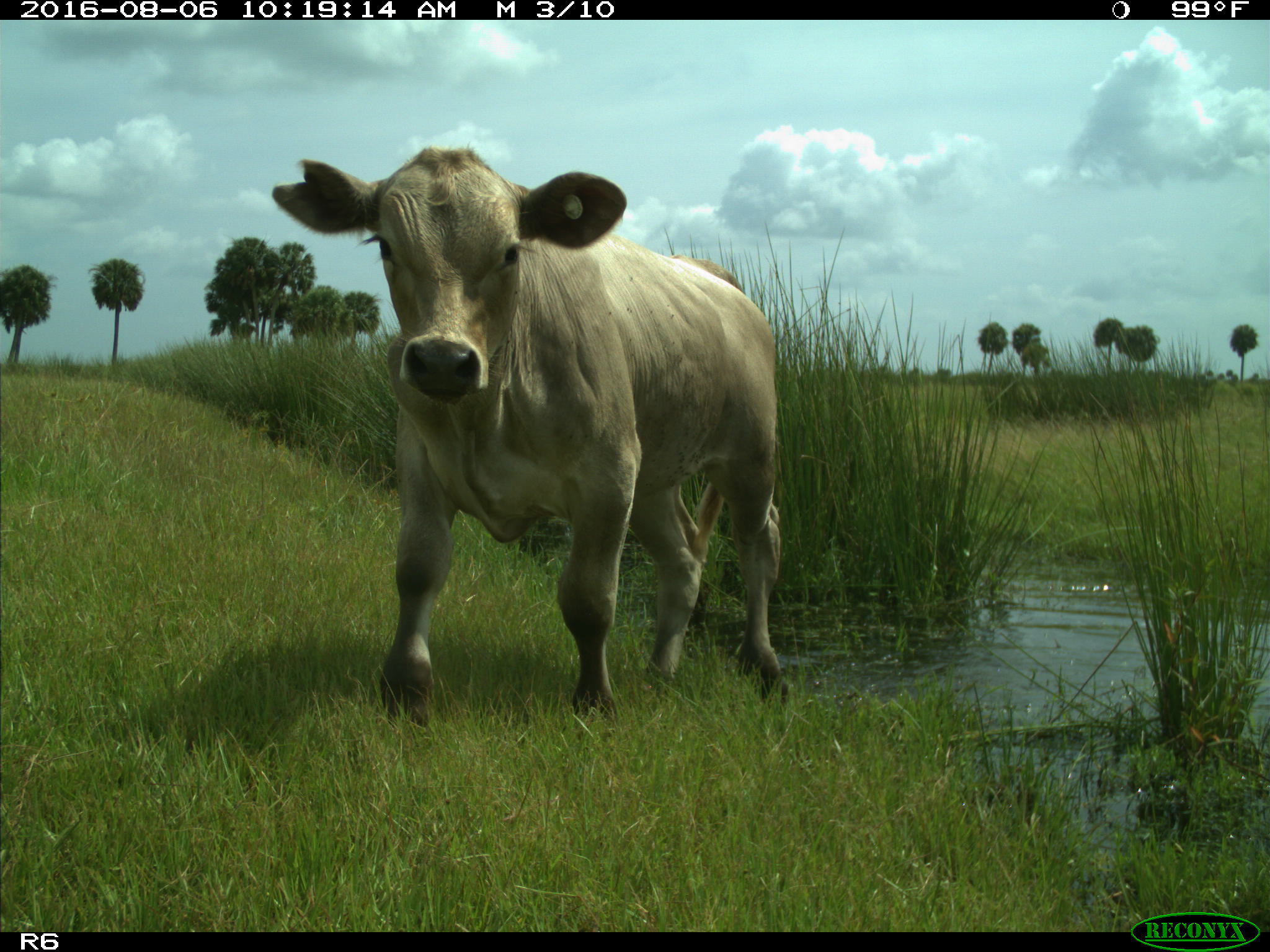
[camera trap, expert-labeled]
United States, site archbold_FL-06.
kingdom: Animalia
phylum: Chordata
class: Mammalia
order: Artiodactyla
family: Bovidae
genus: Bos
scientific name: Bos taurus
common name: domestic cow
Bos taurus (domestic cow).